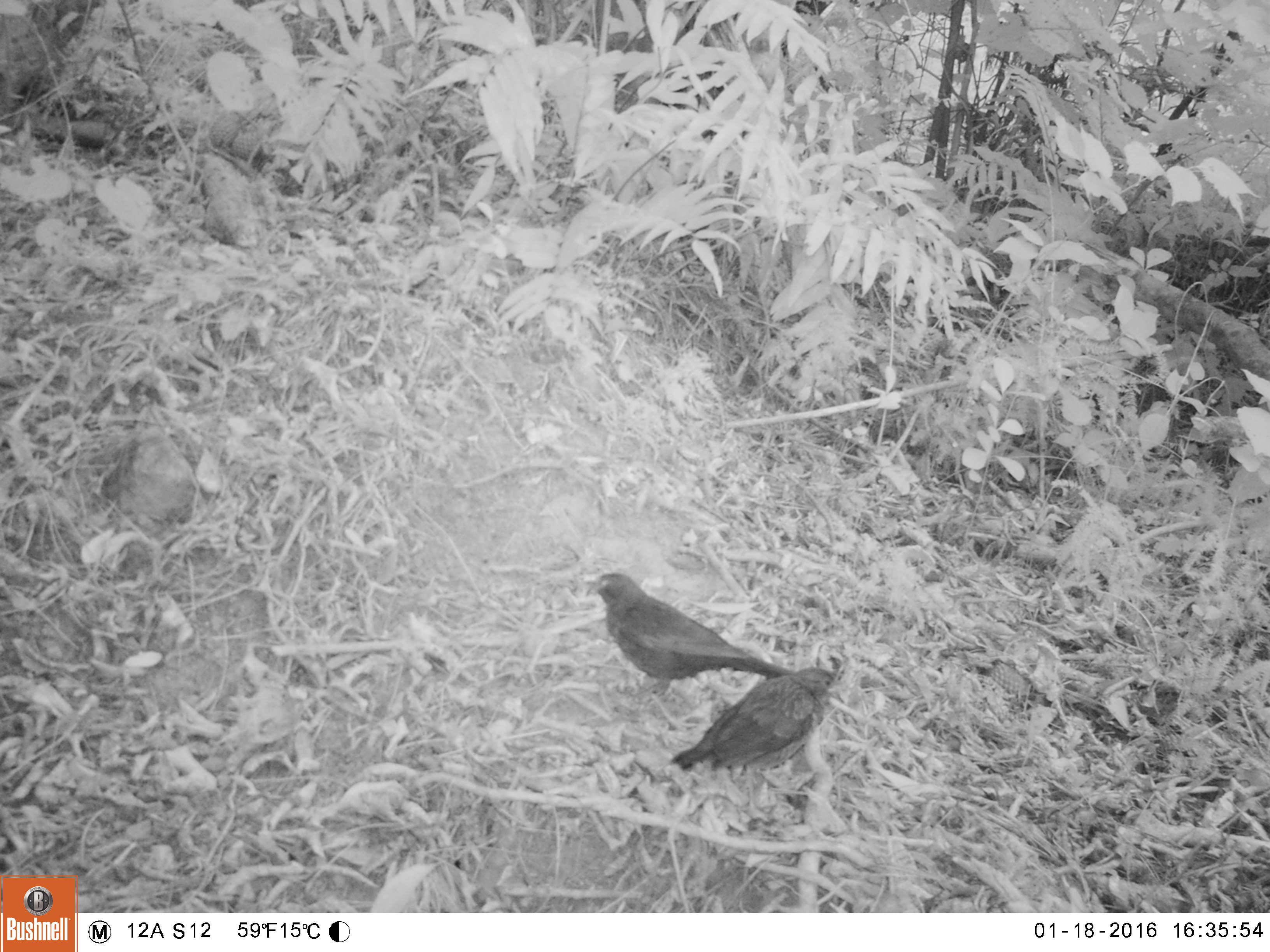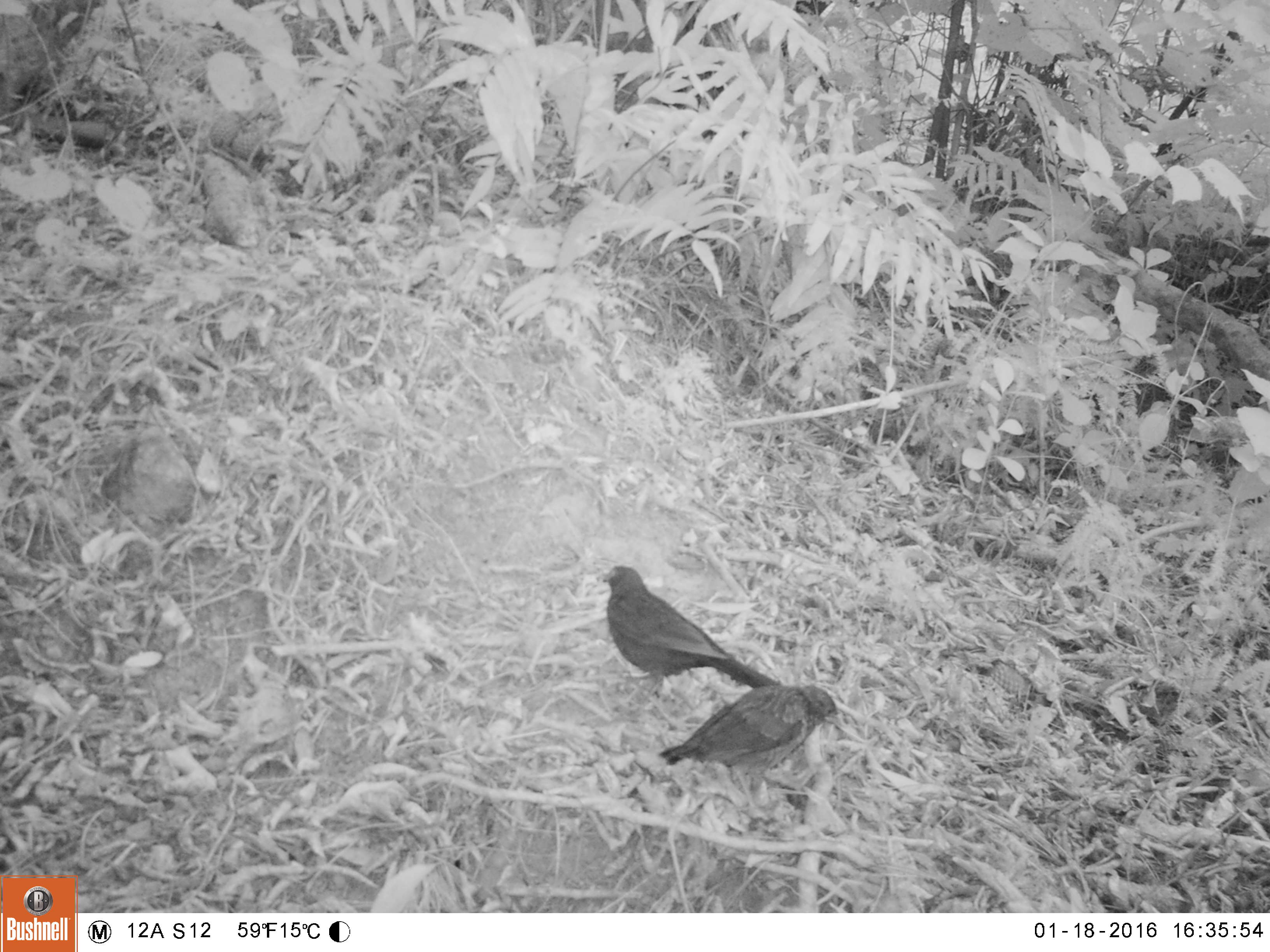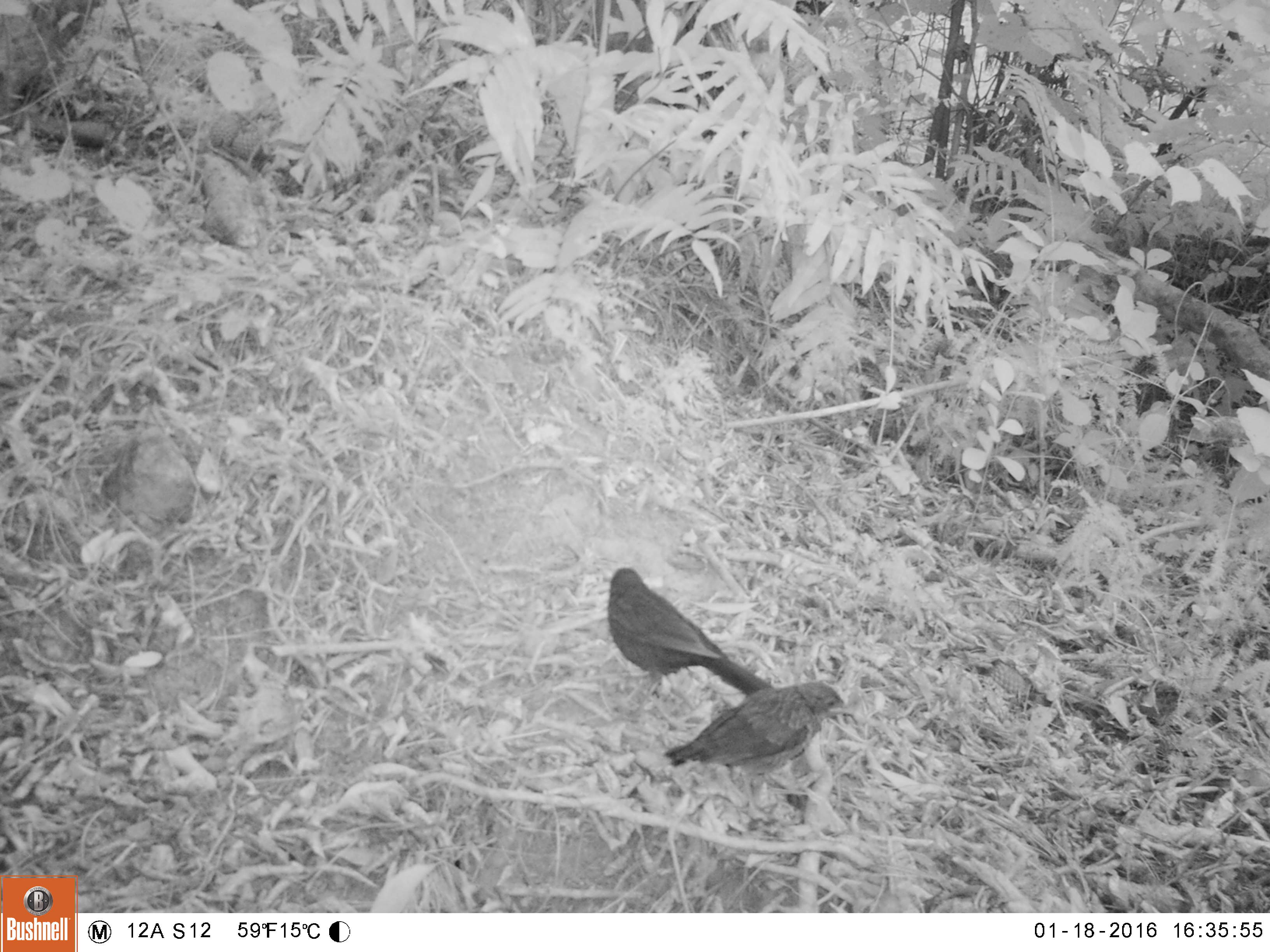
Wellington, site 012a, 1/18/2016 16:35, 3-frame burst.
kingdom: Animalia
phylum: Chordata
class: Aves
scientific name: Aves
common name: bird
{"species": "bird (Aves)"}